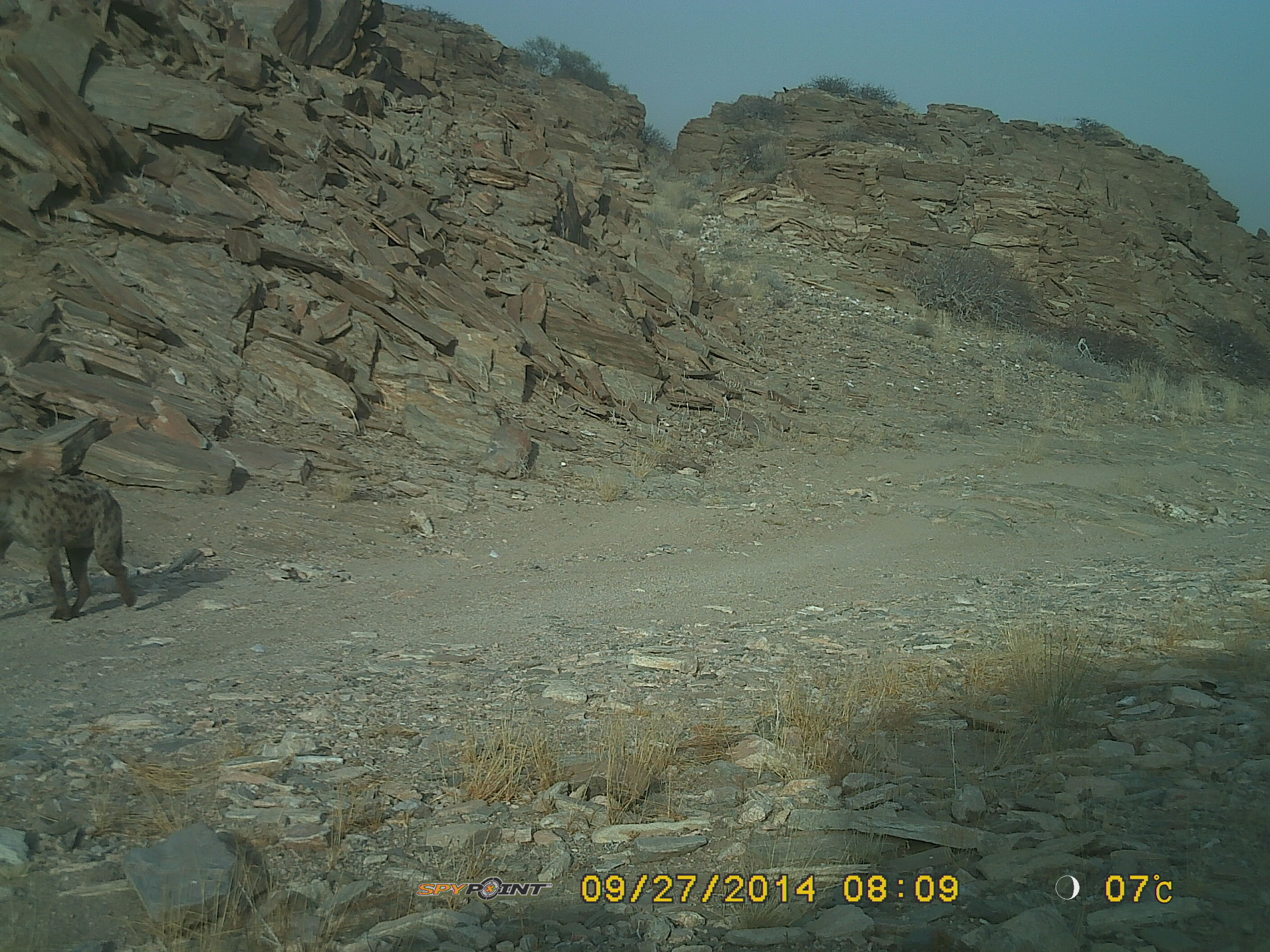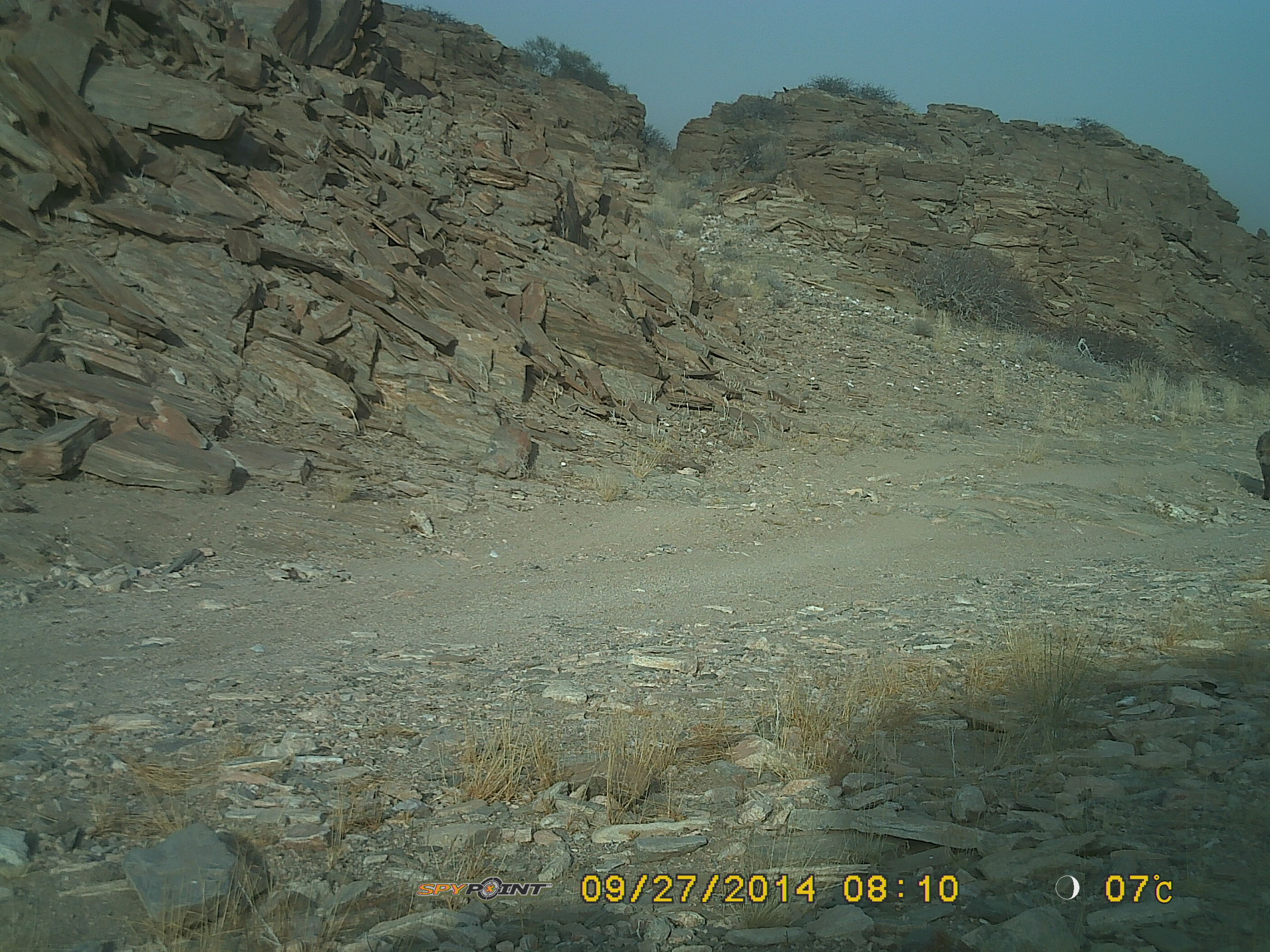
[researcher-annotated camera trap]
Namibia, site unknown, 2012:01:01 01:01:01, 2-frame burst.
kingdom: Animalia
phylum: Chordata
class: Mammalia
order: Carnivora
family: Hyaenidae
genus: Crocuta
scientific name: Crocuta crocuta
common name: spotted hyena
Crocuta crocuta (spotted hyena).